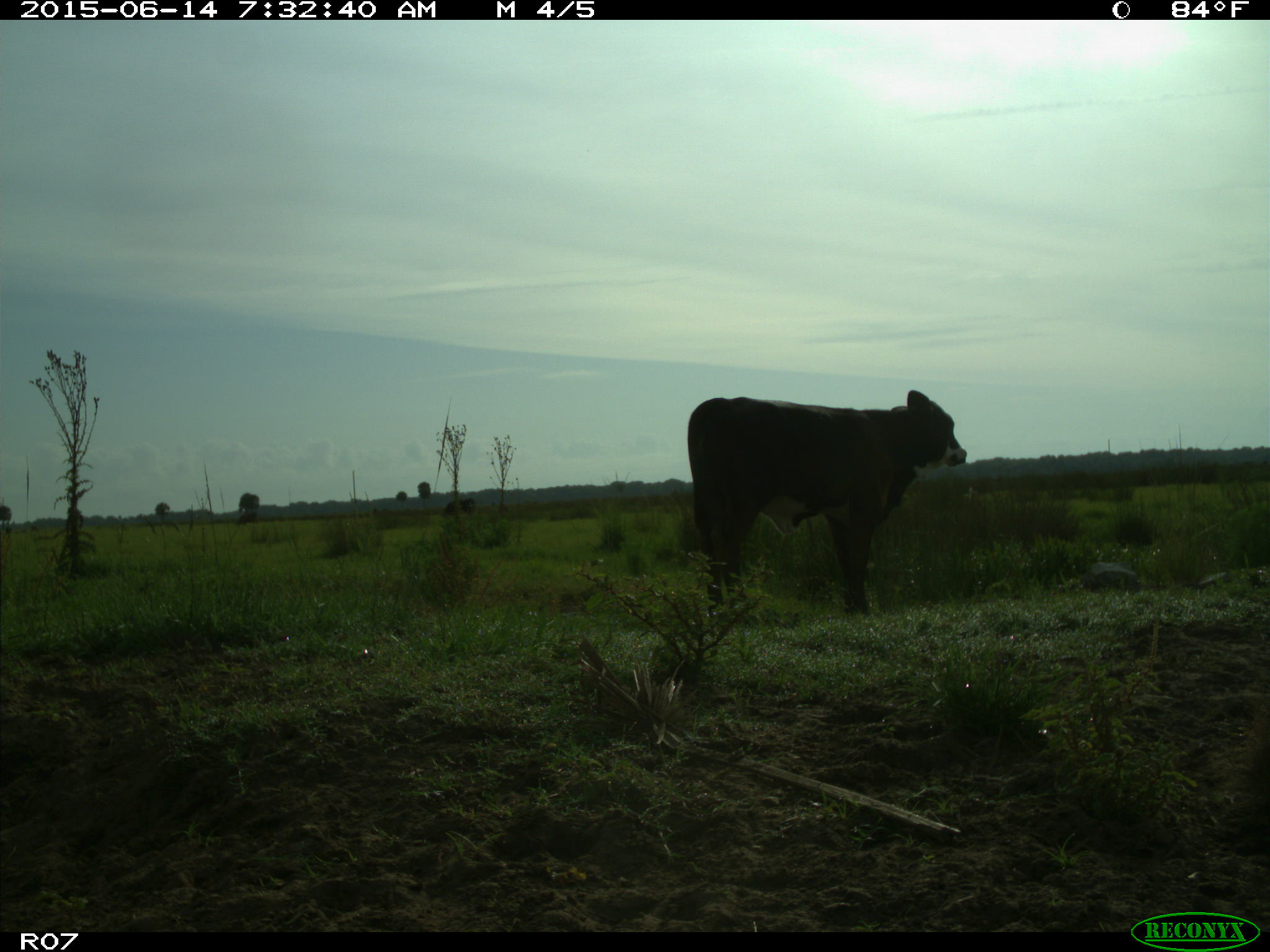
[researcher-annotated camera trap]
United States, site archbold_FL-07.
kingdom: Animalia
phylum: Chordata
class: Mammalia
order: Artiodactyla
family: Bovidae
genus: Bos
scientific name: Bos taurus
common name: domestic cow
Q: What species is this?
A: Bos taurus (domestic cow).